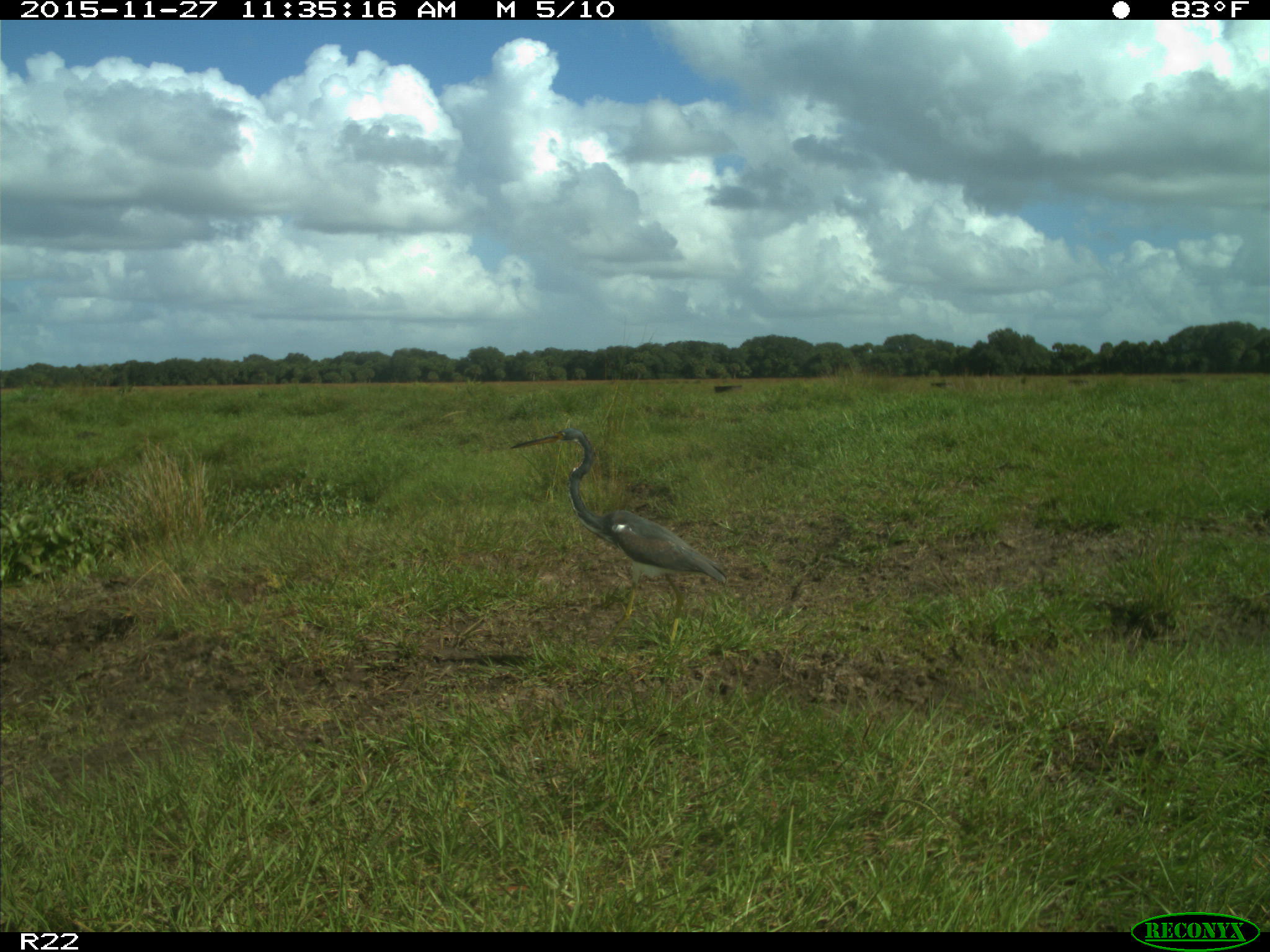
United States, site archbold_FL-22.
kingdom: Animalia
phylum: Chordata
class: Aves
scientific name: Aves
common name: birds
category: unidentified bird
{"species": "unidentified bird (birds) (Aves)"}